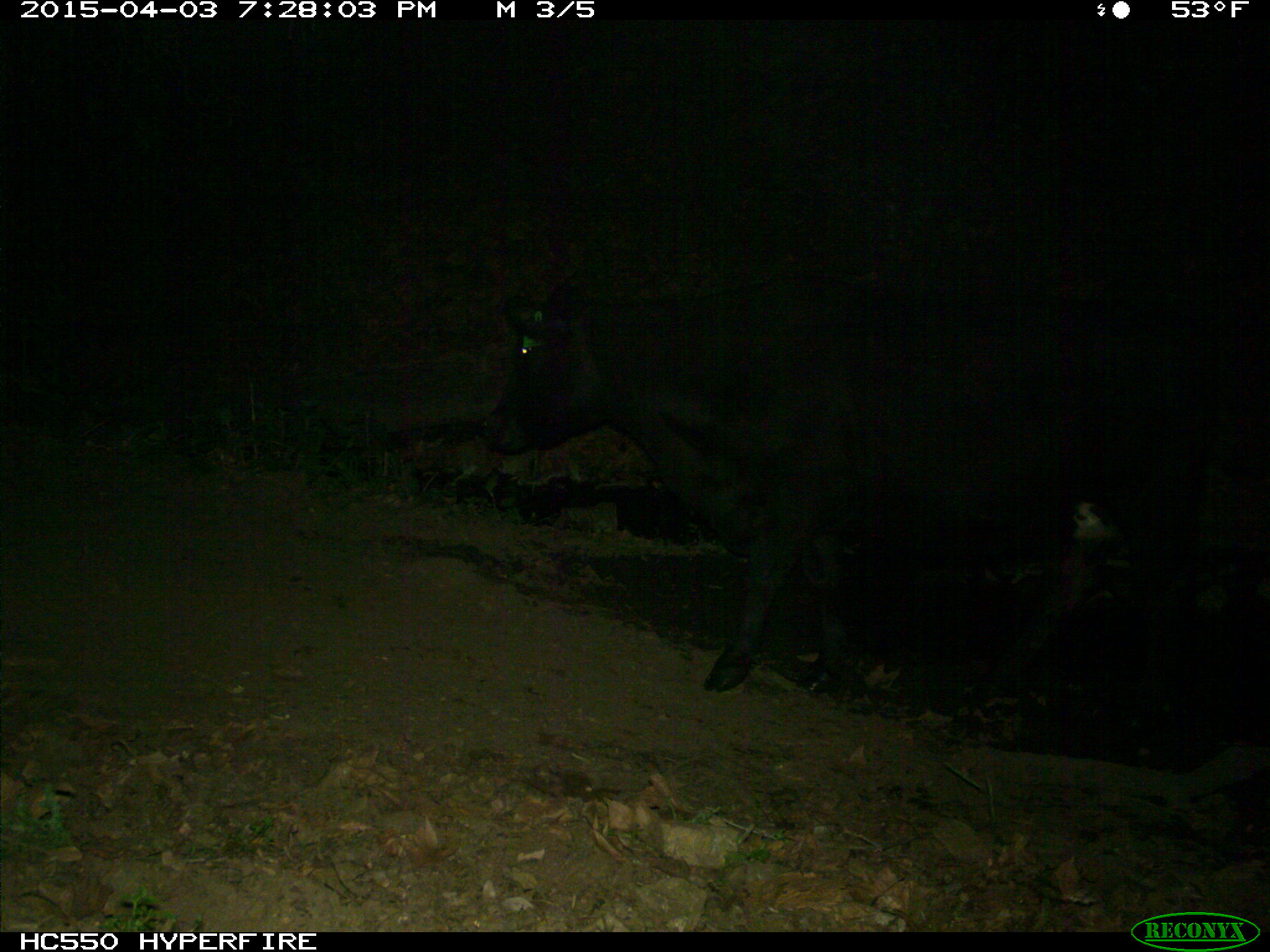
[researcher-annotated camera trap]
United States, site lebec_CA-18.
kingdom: Animalia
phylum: Chordata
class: Mammalia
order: Artiodactyla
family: Bovidae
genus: Bos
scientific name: Bos taurus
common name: domestic cow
Bos taurus (domestic cow).